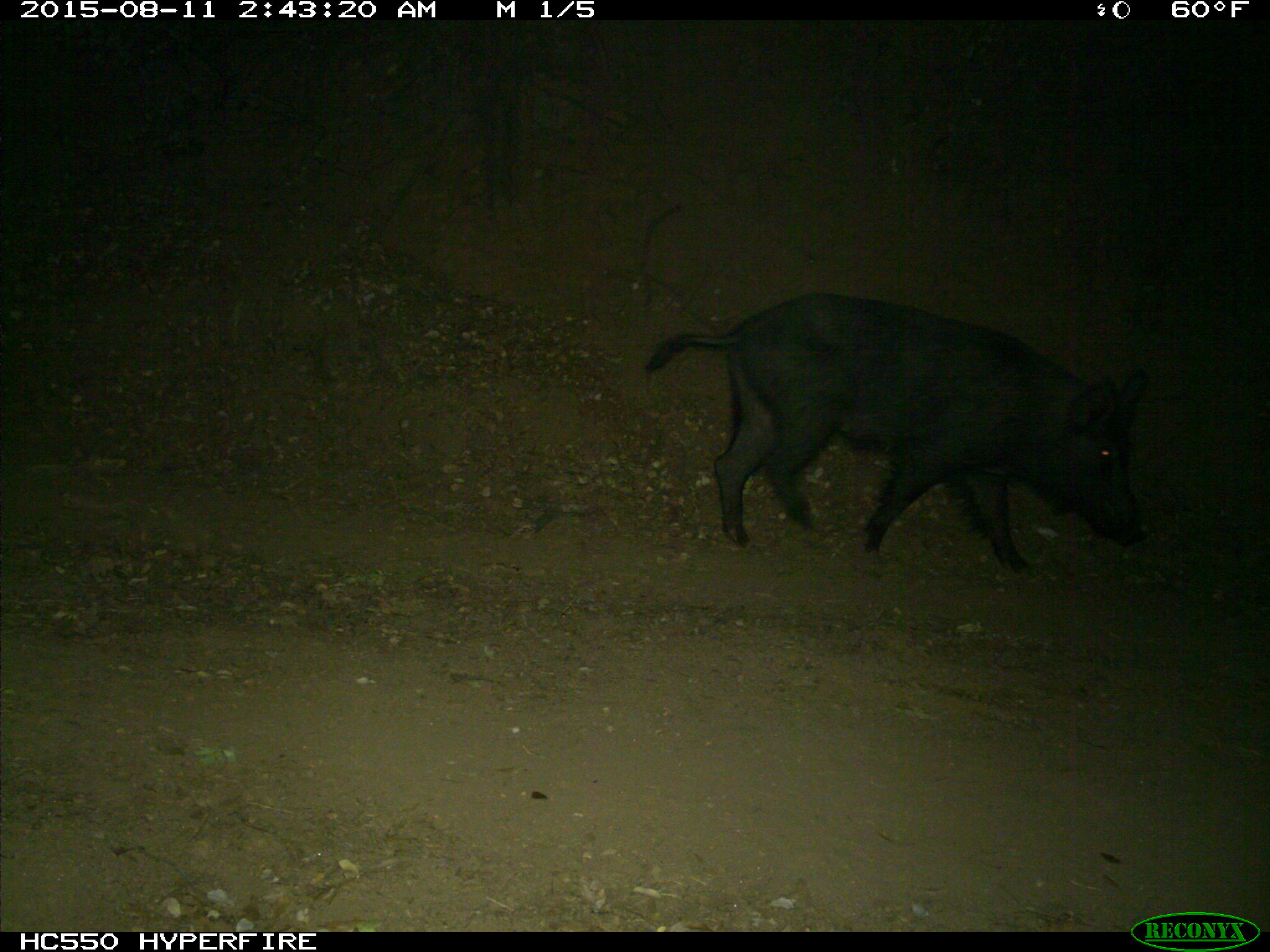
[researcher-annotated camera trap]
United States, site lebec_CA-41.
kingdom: Animalia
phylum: Chordata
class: Mammalia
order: Artiodactyla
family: Suidae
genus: Sus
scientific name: Sus scrofa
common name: wild boar